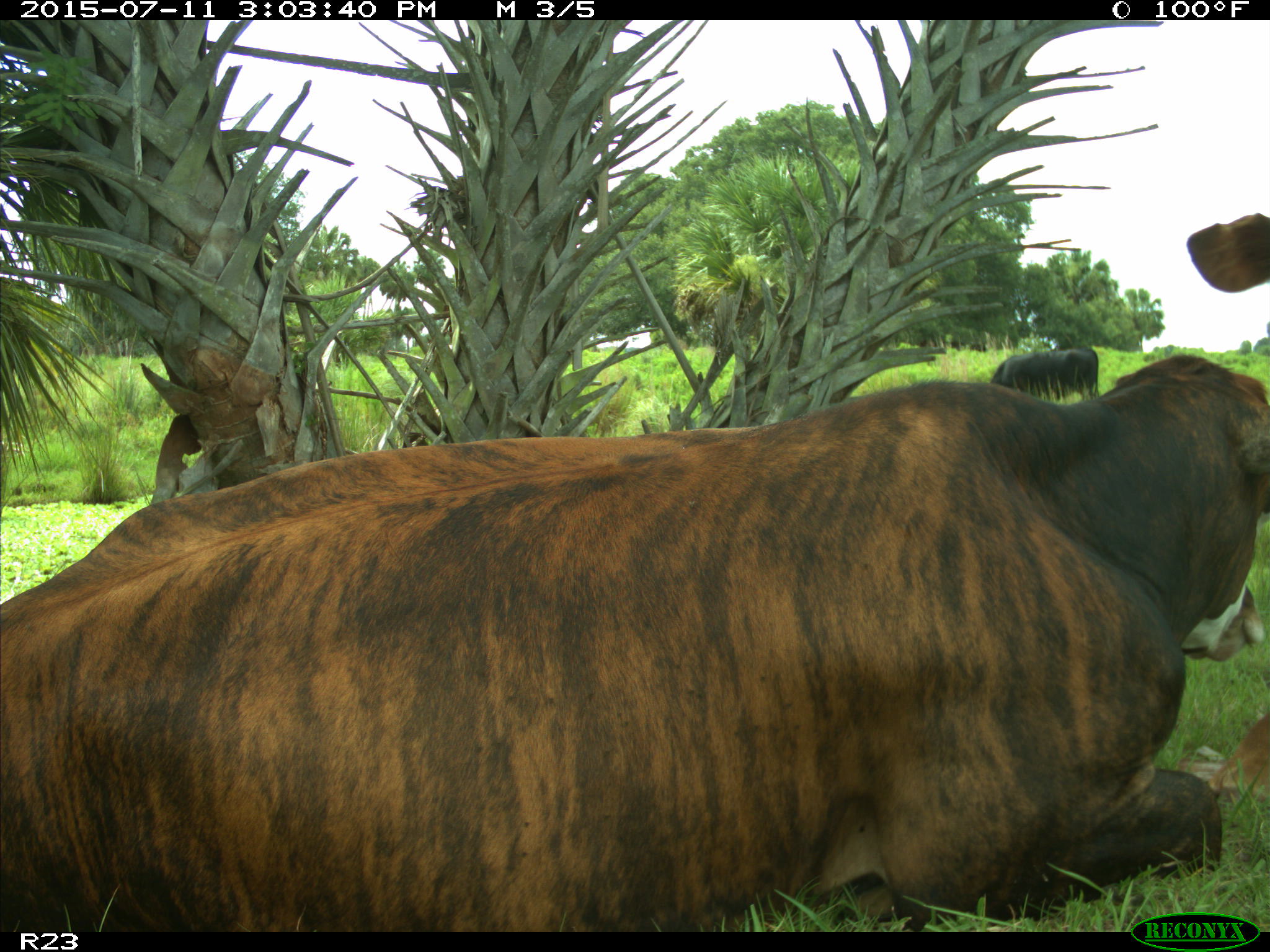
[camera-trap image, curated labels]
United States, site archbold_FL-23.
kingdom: Animalia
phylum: Chordata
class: Mammalia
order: Artiodactyla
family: Bovidae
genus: Bos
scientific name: Bos taurus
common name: domestic cow